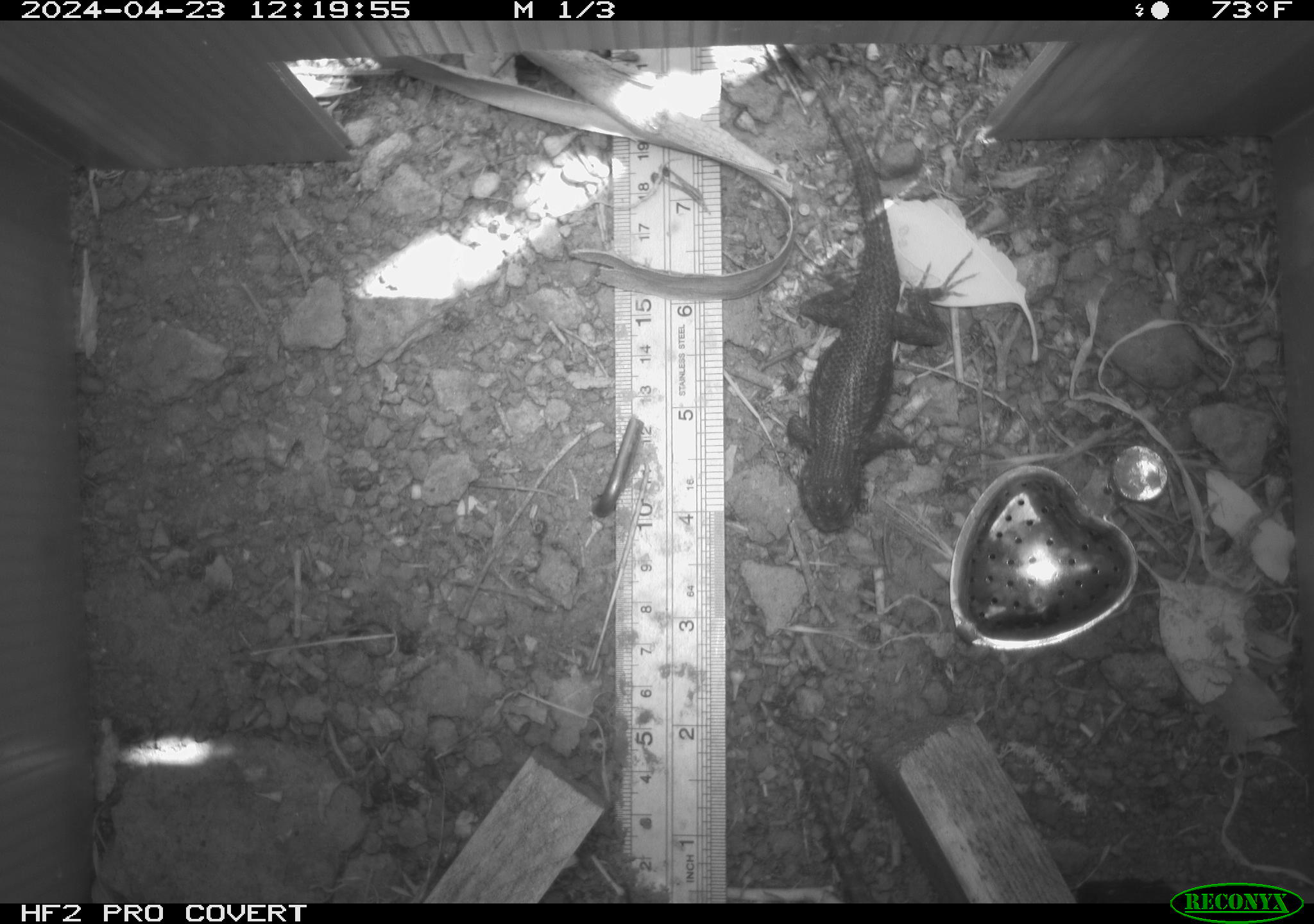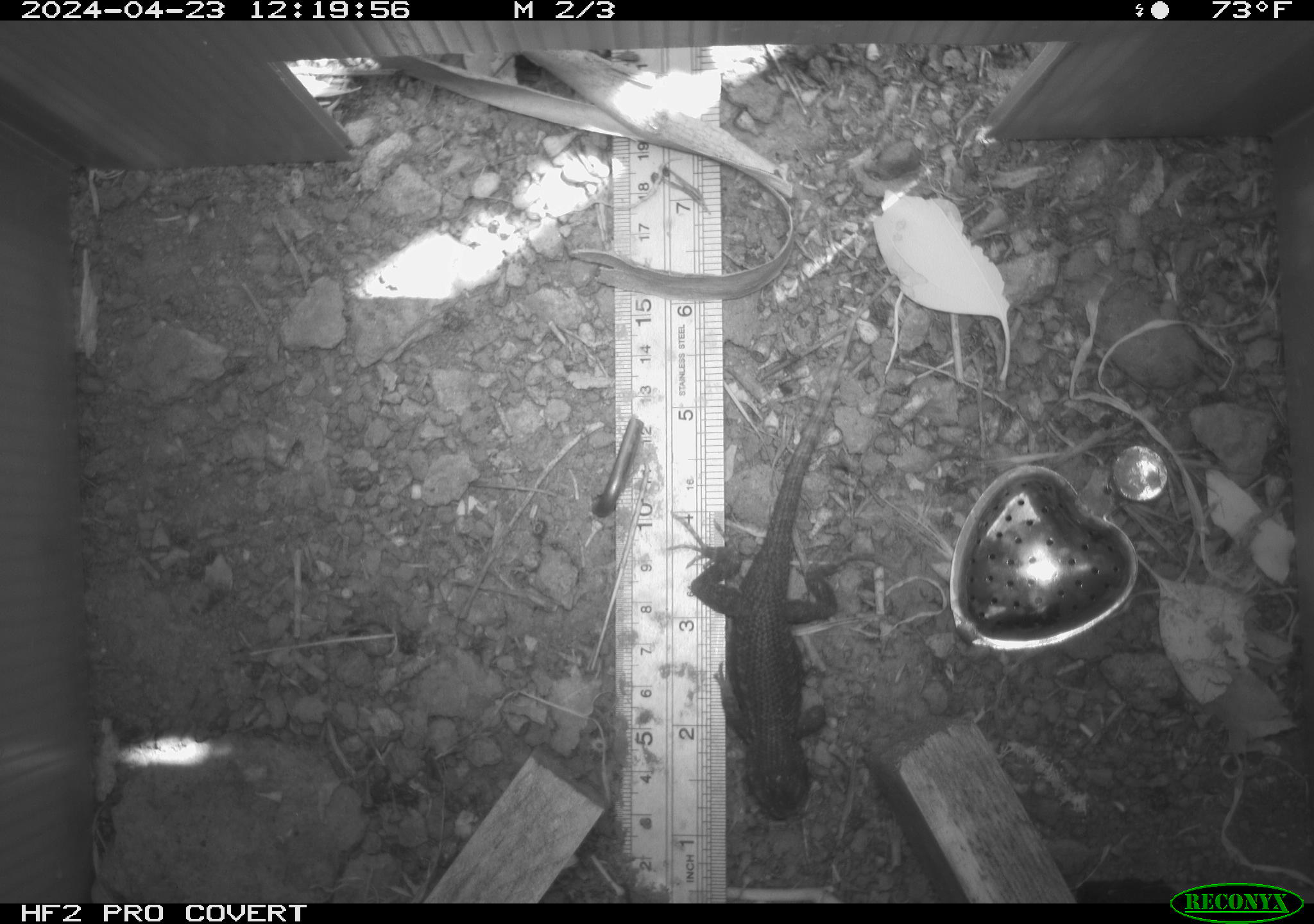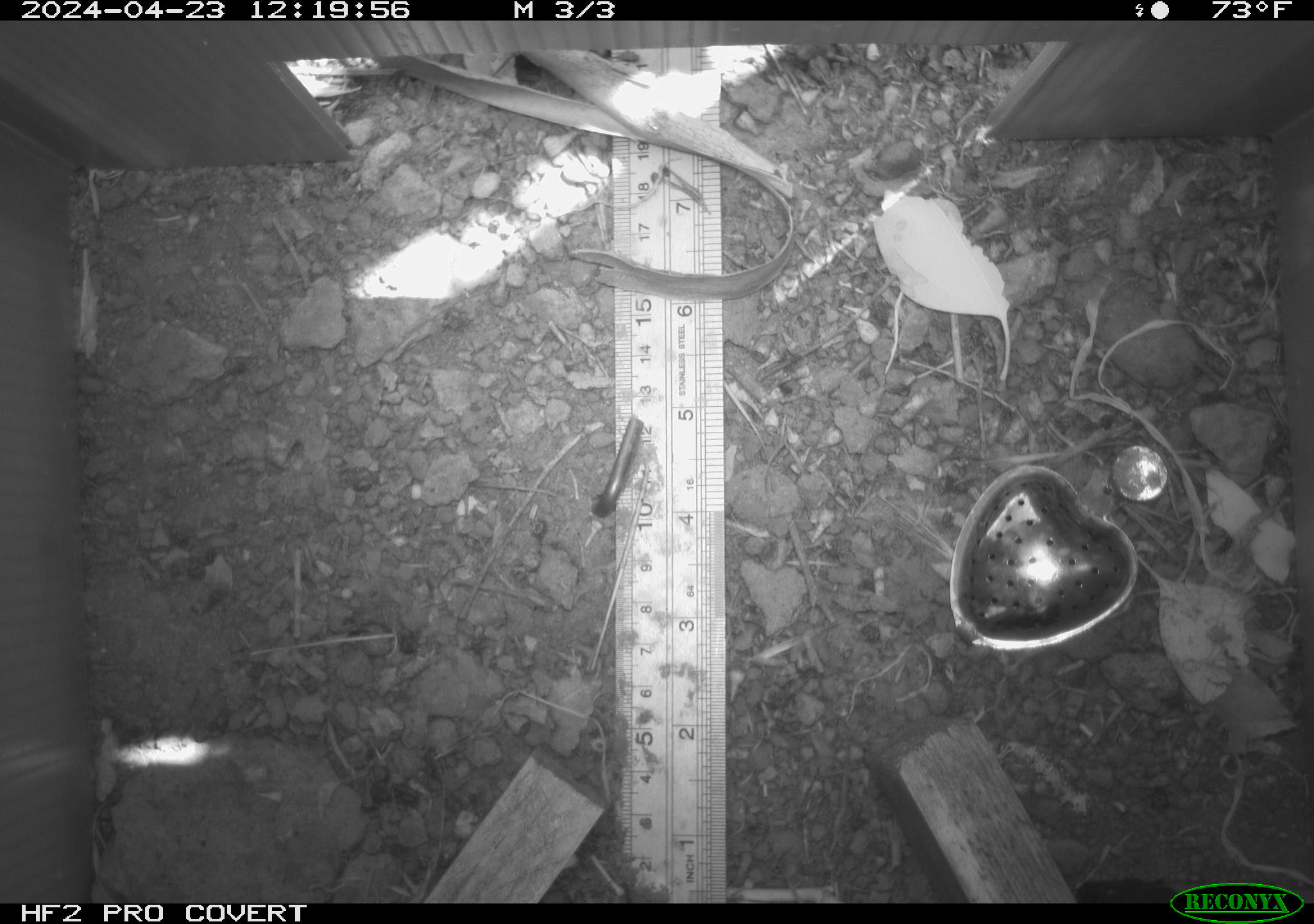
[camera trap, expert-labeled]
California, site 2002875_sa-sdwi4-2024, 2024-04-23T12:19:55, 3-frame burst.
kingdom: Animalia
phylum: Chordata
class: Reptilia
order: Squamata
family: Phrynosomatidae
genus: Sceloporus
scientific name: Sceloporus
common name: spiny lizards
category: sceloporus species